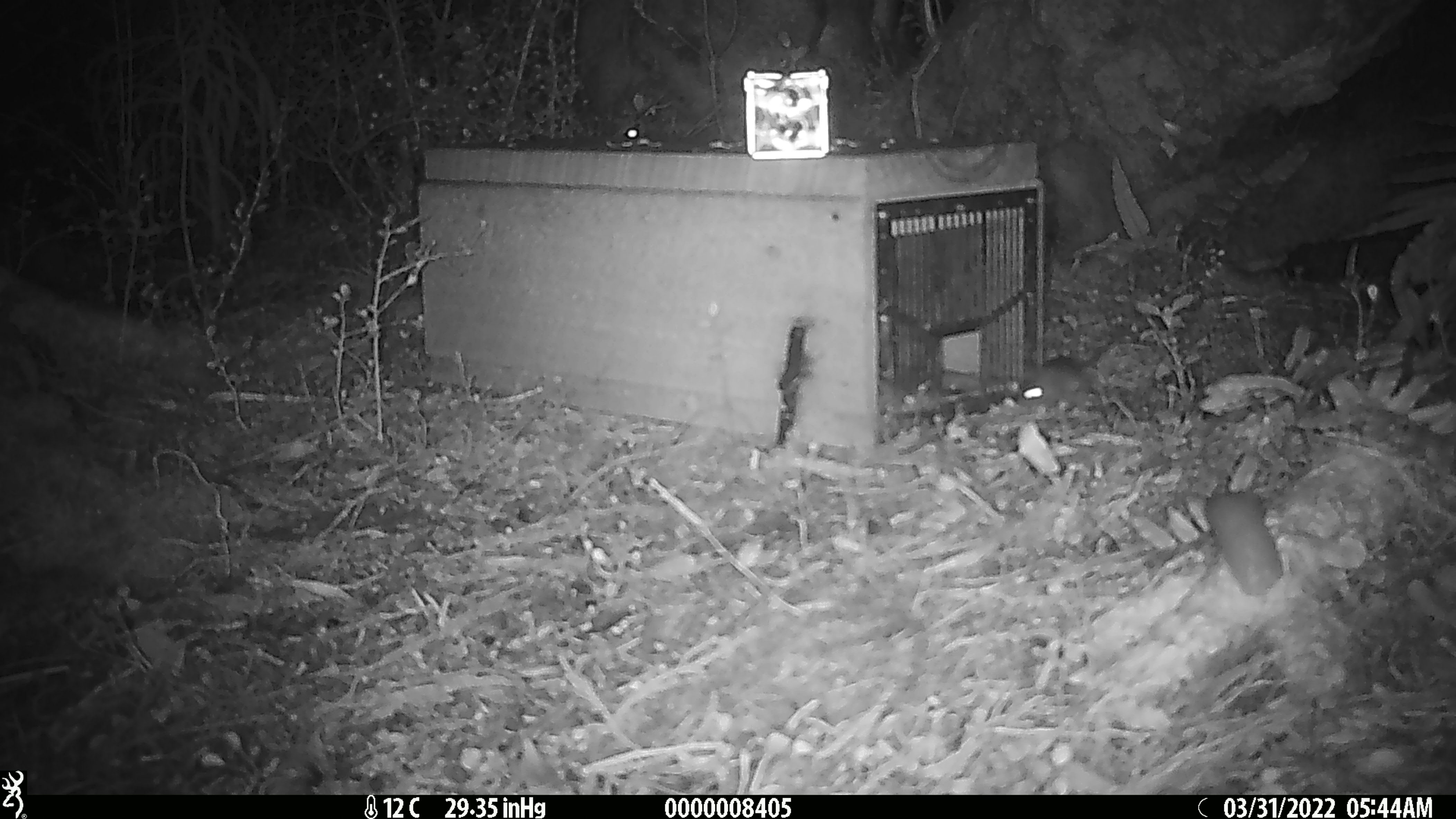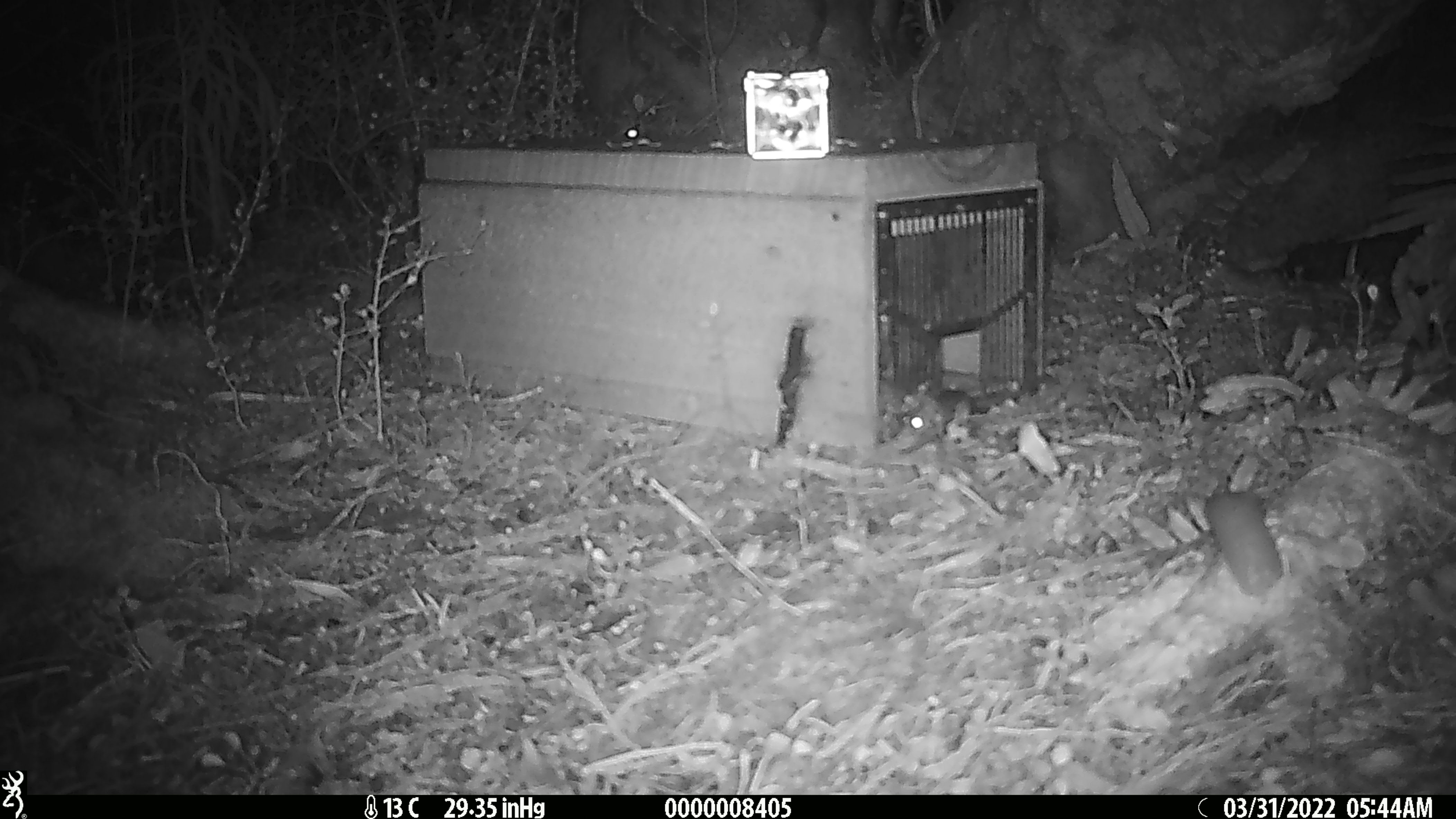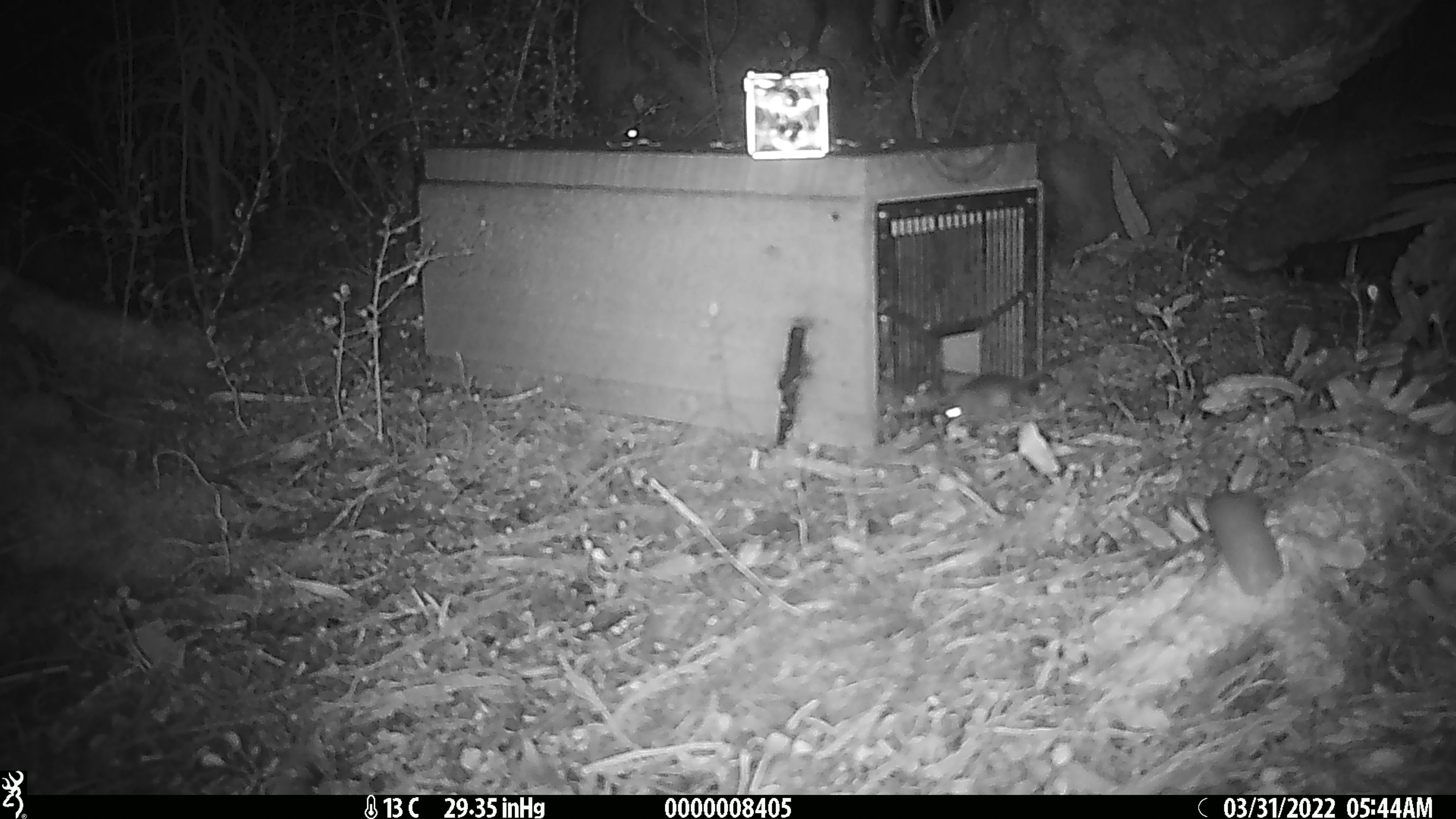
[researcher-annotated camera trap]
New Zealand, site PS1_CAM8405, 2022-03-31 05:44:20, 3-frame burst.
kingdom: Animalia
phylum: Chordata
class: Mammalia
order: Rodentia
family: Muridae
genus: Mus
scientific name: Mus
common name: mouse